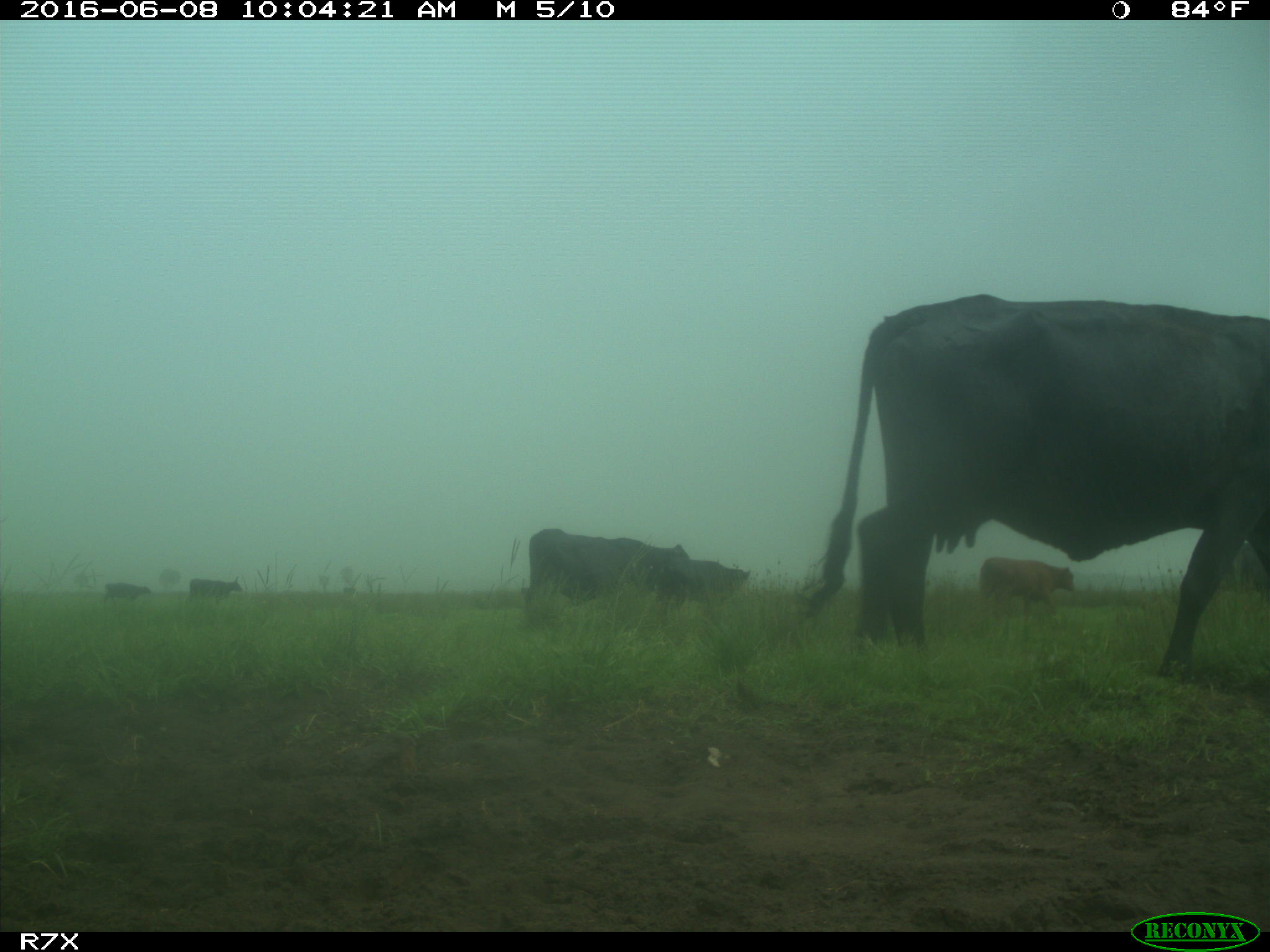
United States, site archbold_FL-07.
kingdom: Animalia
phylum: Chordata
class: Mammalia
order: Artiodactyla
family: Bovidae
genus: Bos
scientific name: Bos taurus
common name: domestic cow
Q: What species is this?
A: Bos taurus (domestic cow).